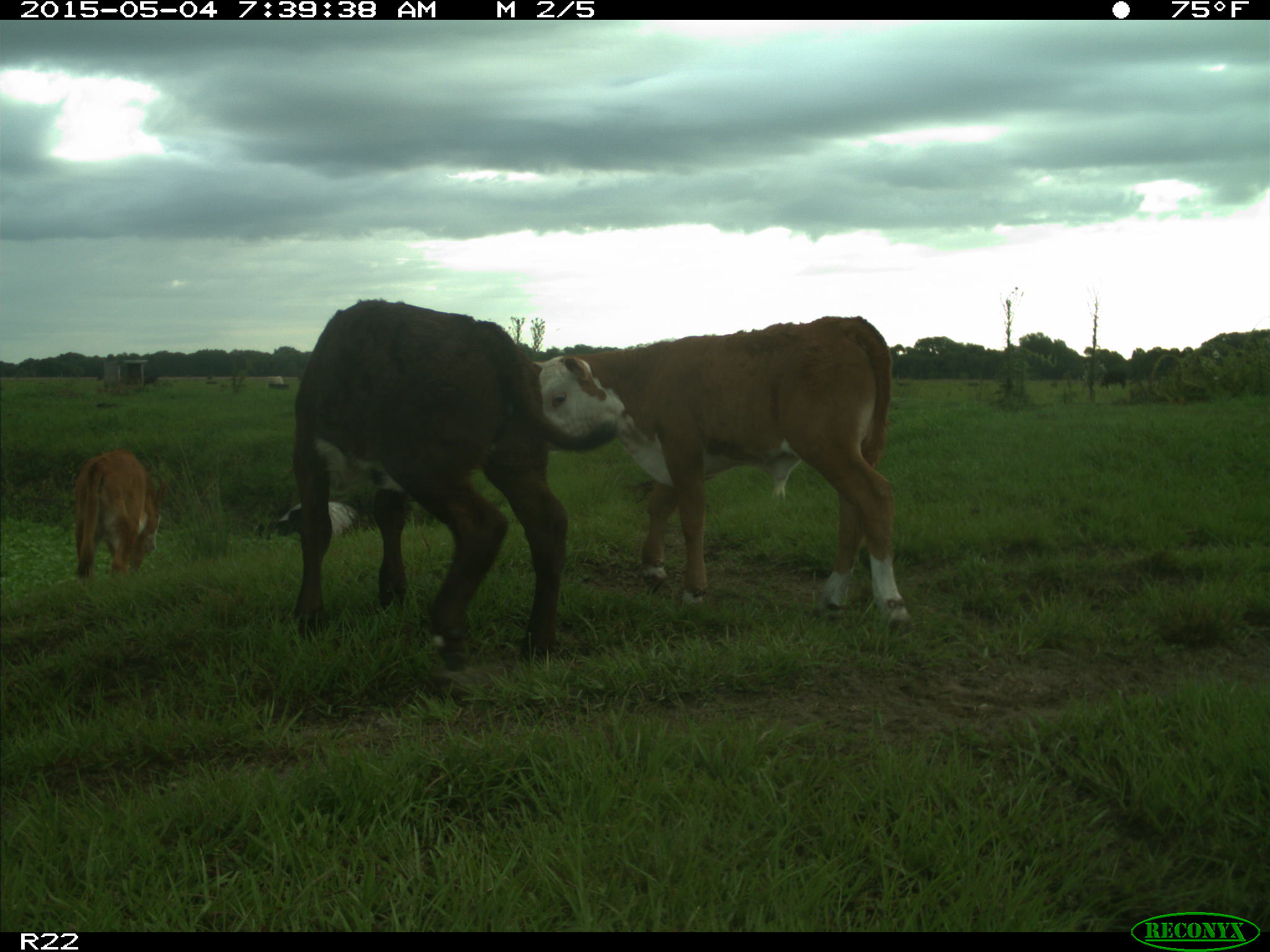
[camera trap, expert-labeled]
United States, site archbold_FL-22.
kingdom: Animalia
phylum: Chordata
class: Mammalia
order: Artiodactyla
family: Bovidae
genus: Bos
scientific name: Bos taurus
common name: domestic cow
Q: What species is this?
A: Bos taurus (domestic cow).